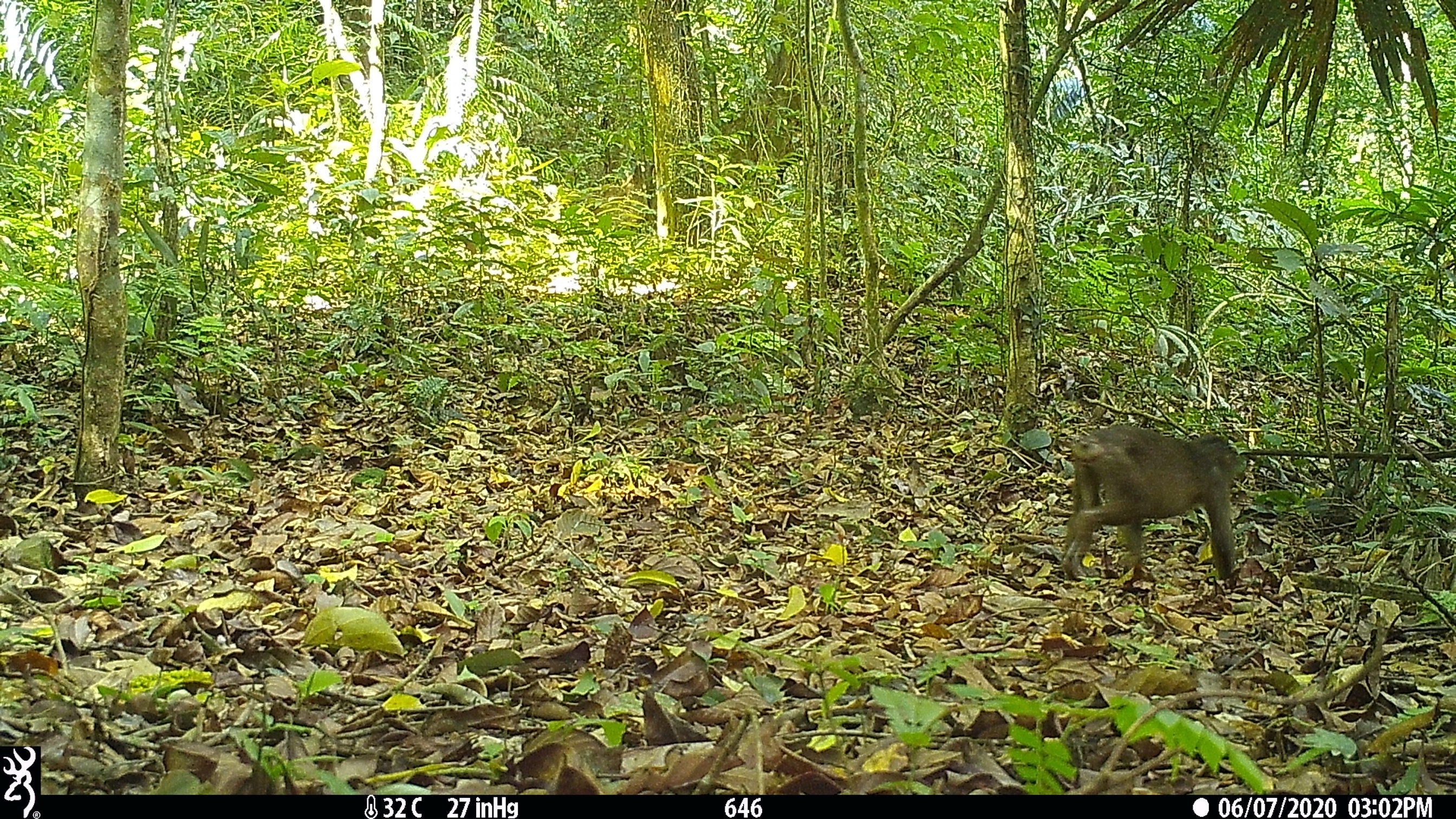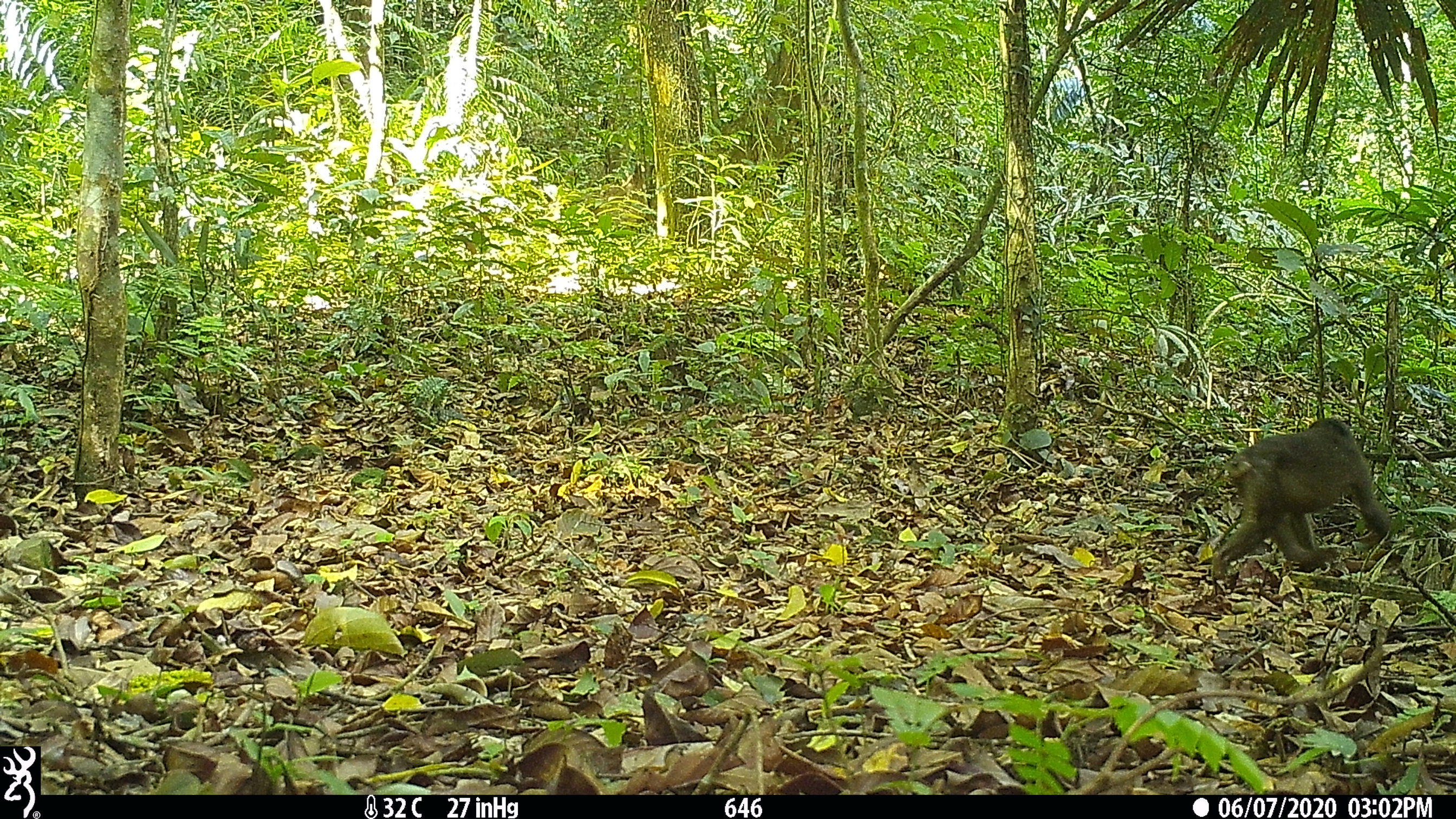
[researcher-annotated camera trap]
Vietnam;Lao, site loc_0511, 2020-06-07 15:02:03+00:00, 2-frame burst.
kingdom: Animalia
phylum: Chordata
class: Mammalia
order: Primates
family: Cercopithecidae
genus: Macaca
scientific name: Macaca arctoides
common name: stump-tailed macaque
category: stump tailed macaque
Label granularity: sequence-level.